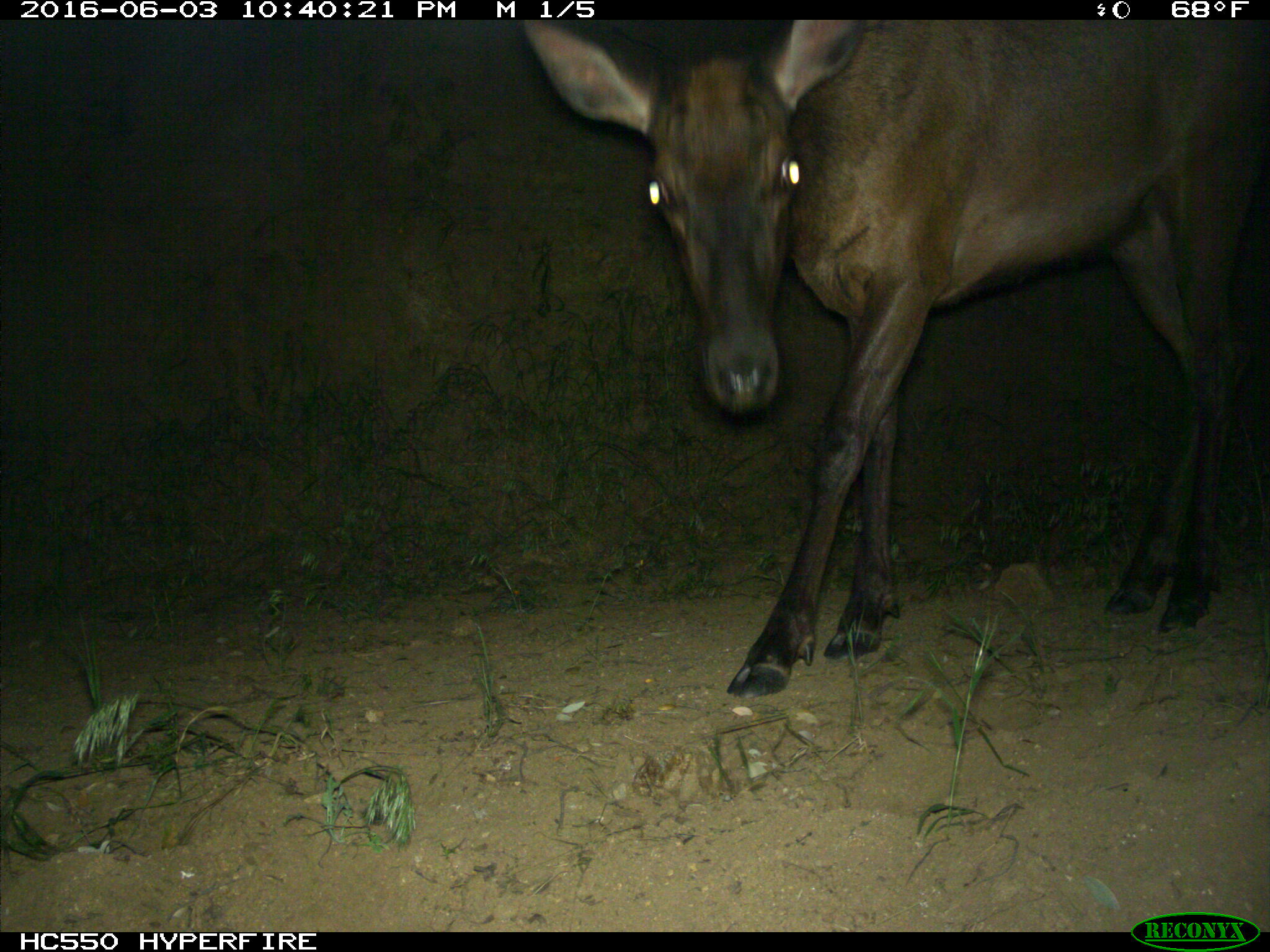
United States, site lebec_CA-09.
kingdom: Animalia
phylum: Chordata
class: Mammalia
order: Artiodactyla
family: Cervidae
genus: Cervus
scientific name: Cervus canadensis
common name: elk